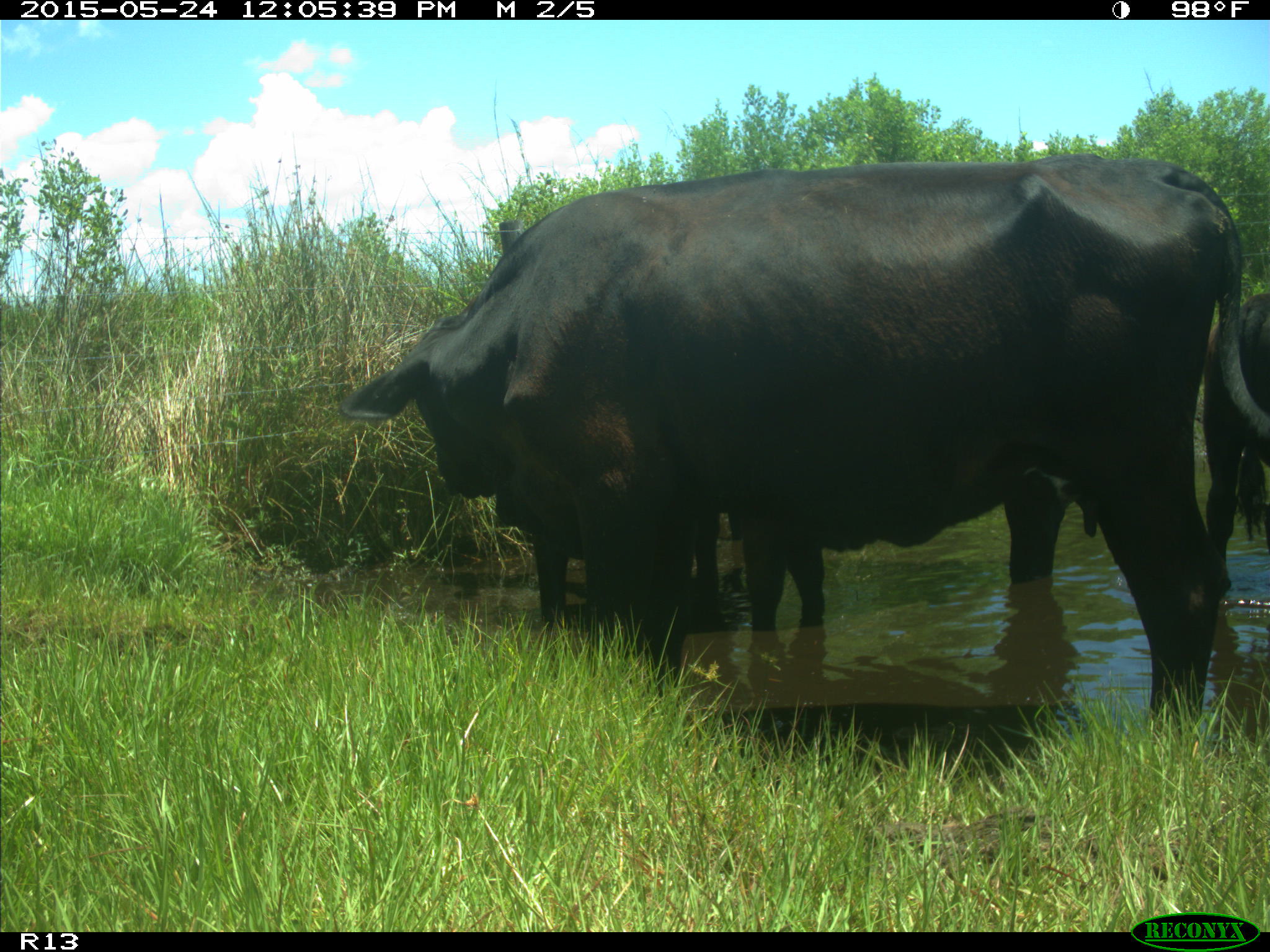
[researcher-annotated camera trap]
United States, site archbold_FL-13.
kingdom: Animalia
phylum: Chordata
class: Mammalia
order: Artiodactyla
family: Bovidae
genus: Bos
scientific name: Bos taurus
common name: domestic cow